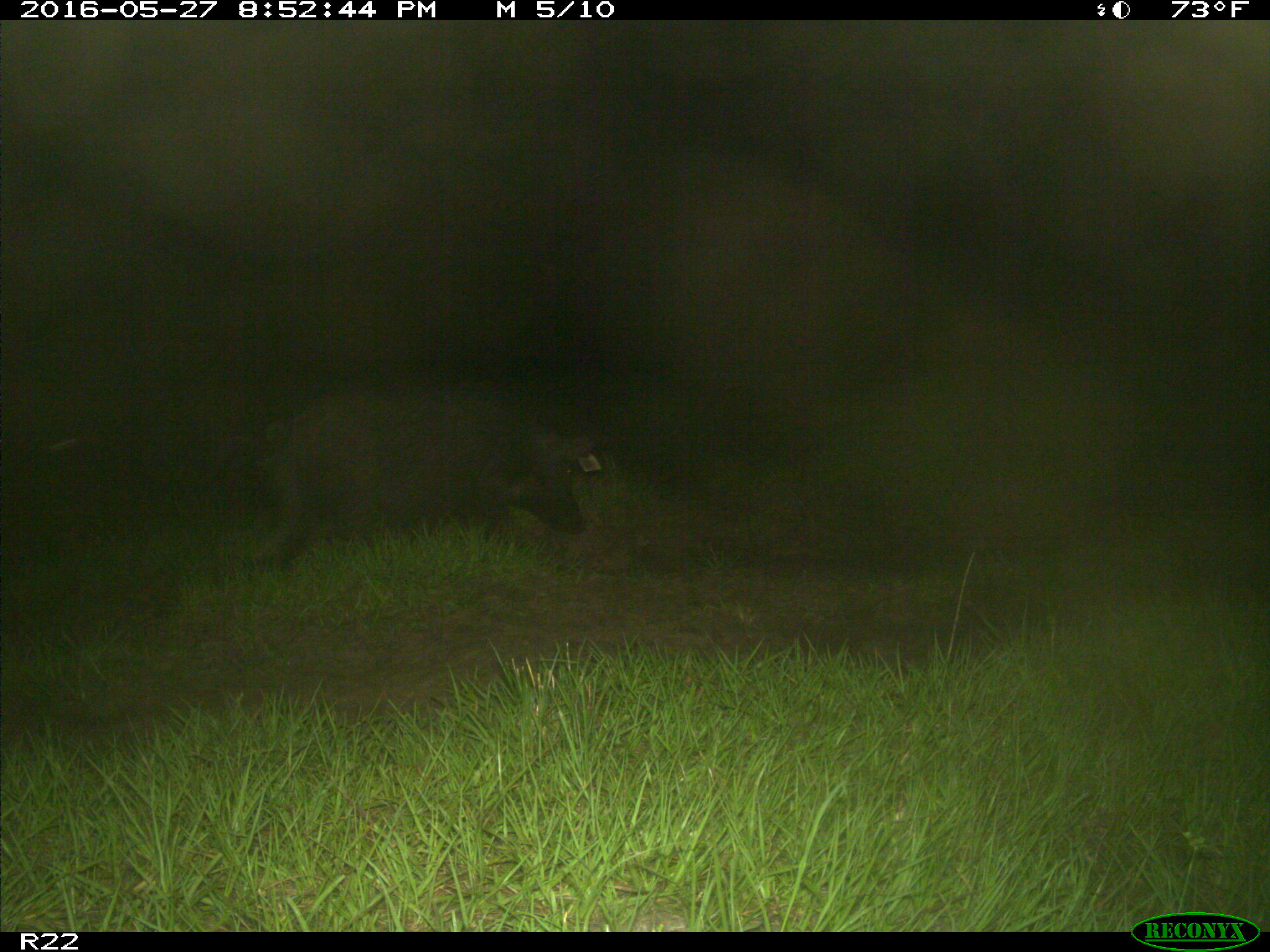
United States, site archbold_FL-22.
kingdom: Animalia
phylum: Chordata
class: Mammalia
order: Artiodactyla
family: Suidae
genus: Sus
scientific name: Sus scrofa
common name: wild boar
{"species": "Sus scrofa (wild boar)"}